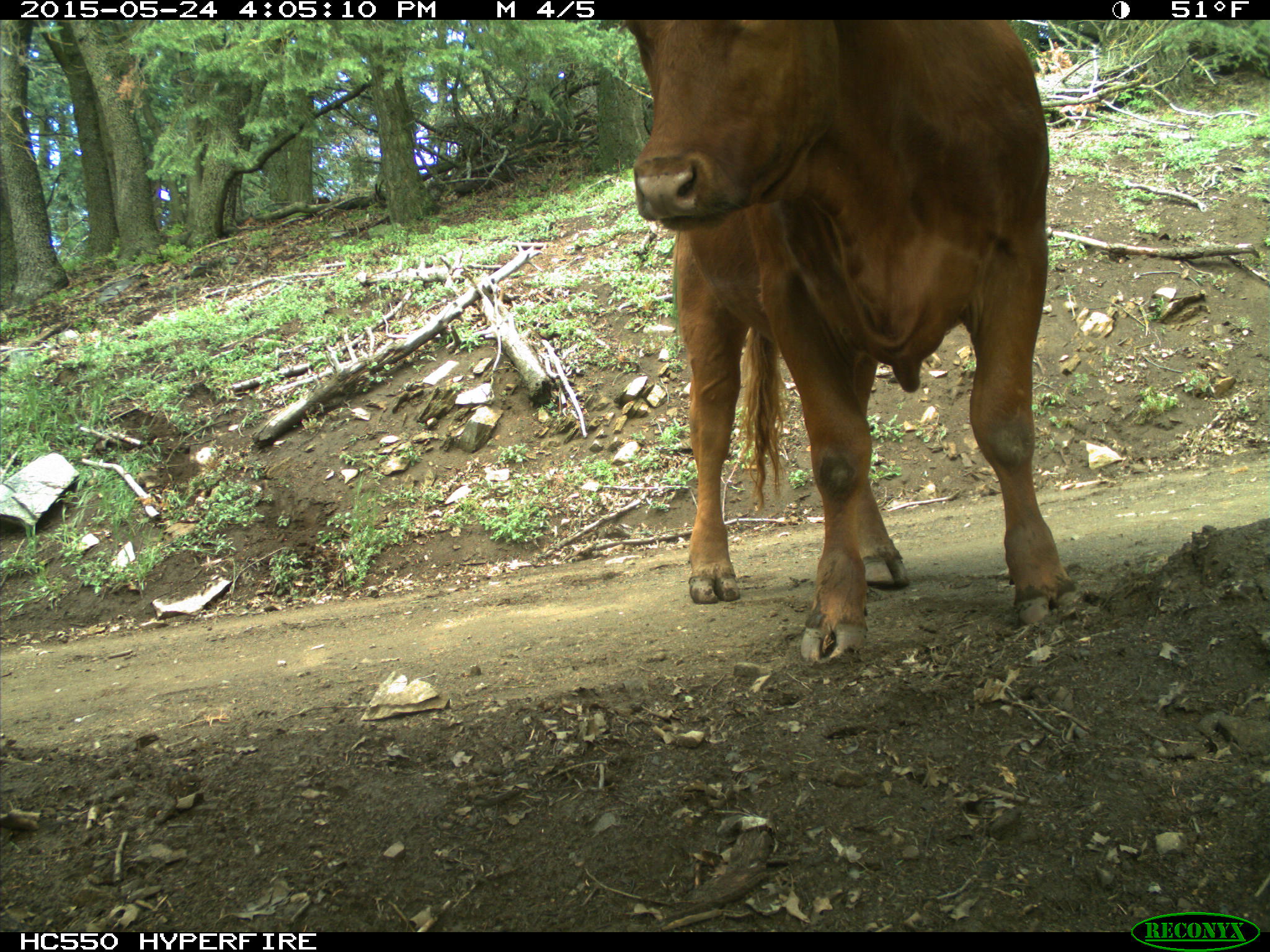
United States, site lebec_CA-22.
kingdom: Animalia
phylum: Chordata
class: Mammalia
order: Artiodactyla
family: Bovidae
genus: Bos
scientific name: Bos taurus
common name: domestic cow